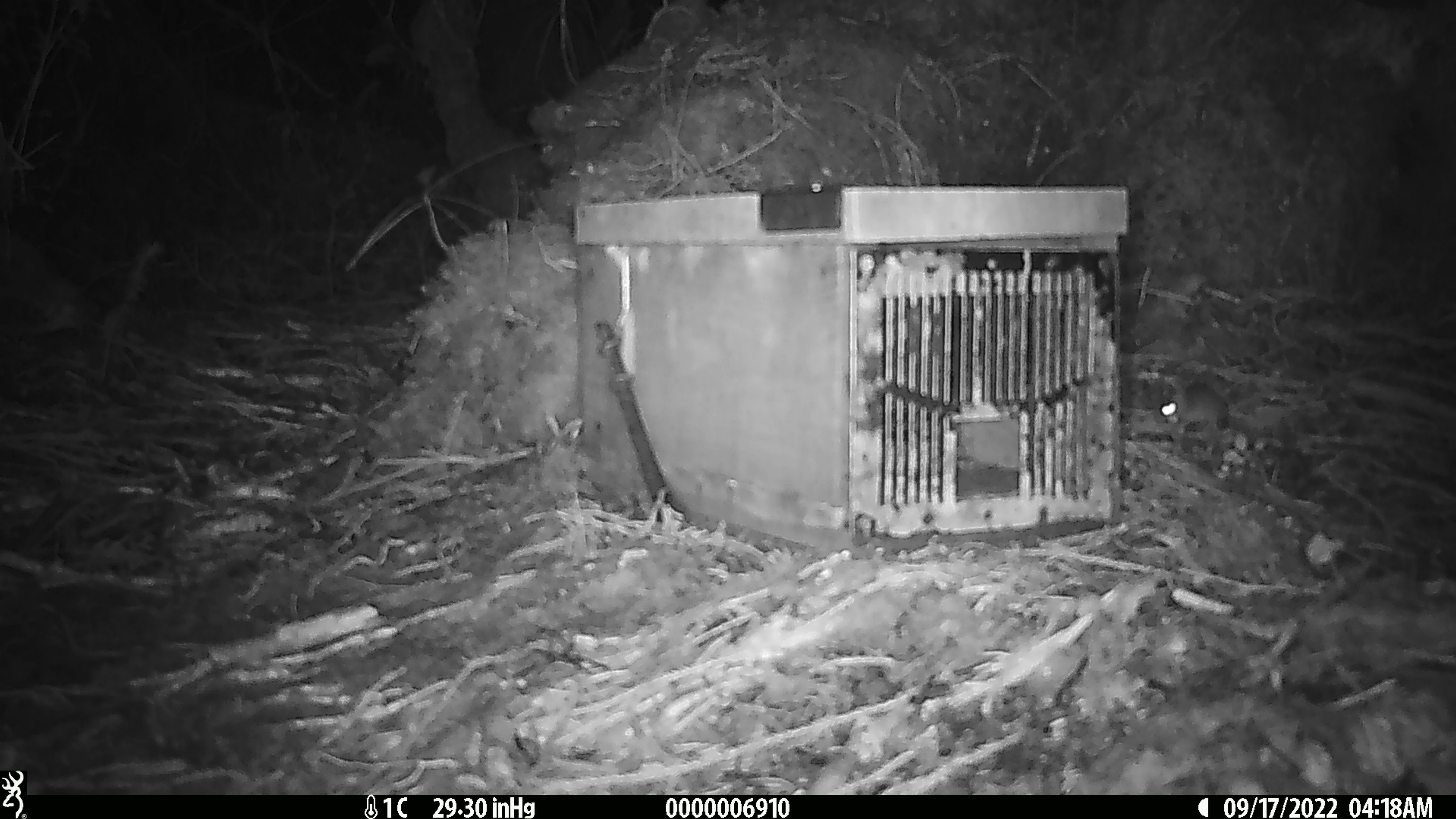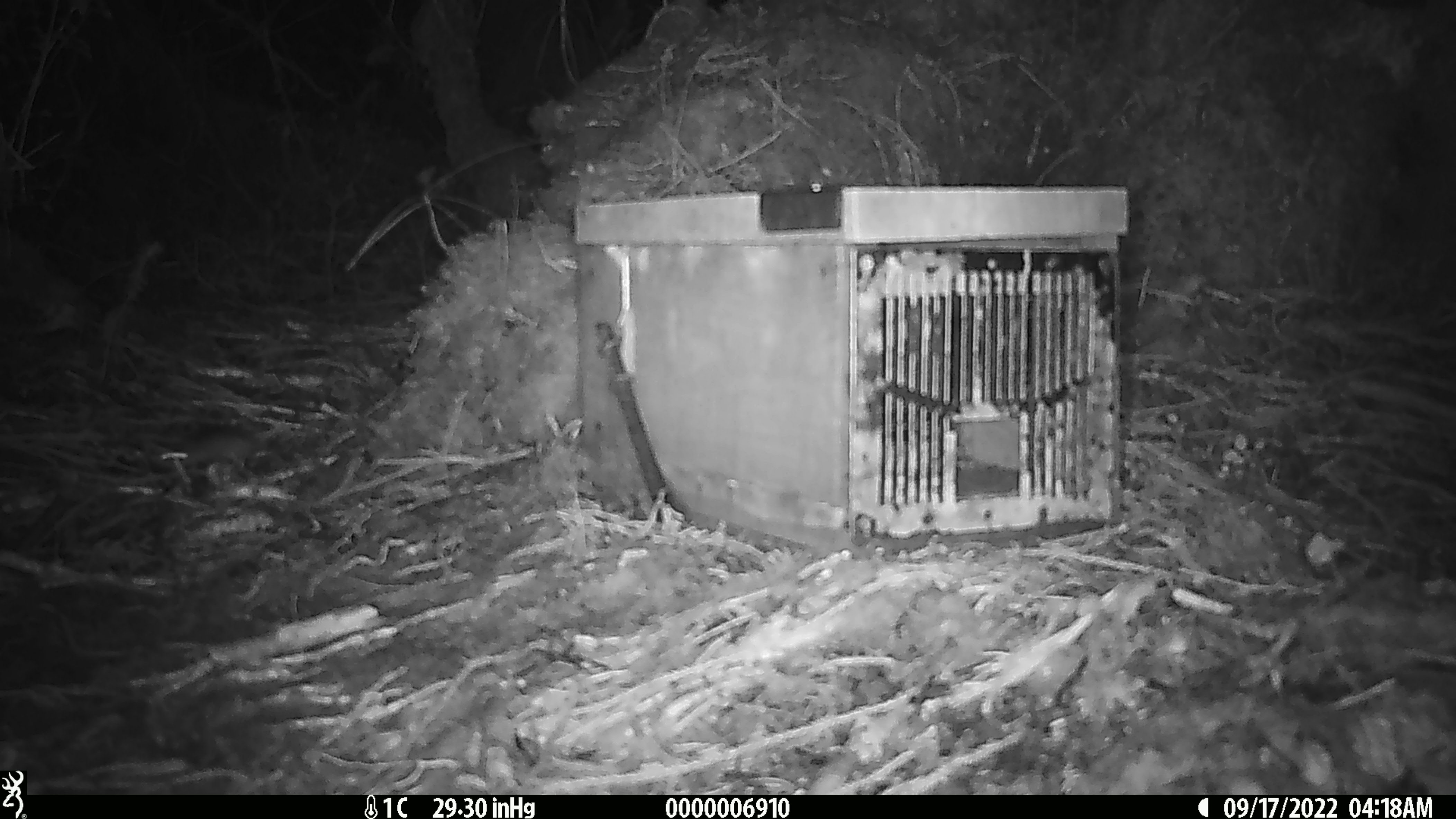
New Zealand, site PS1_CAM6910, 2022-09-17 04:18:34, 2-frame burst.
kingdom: Animalia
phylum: Chordata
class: Mammalia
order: Rodentia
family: Muridae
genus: Mus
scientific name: Mus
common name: mouse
Mouse (Mus).